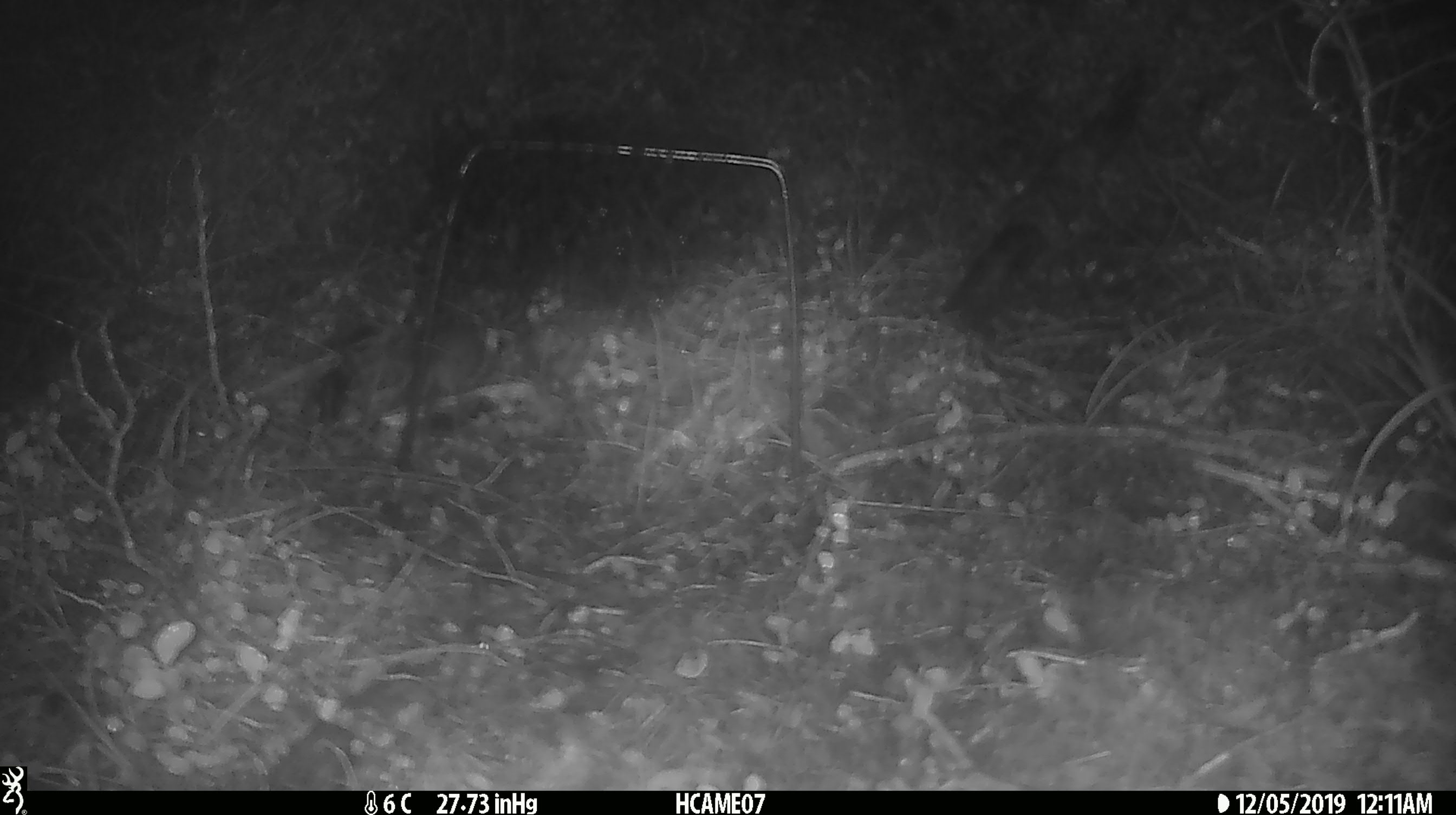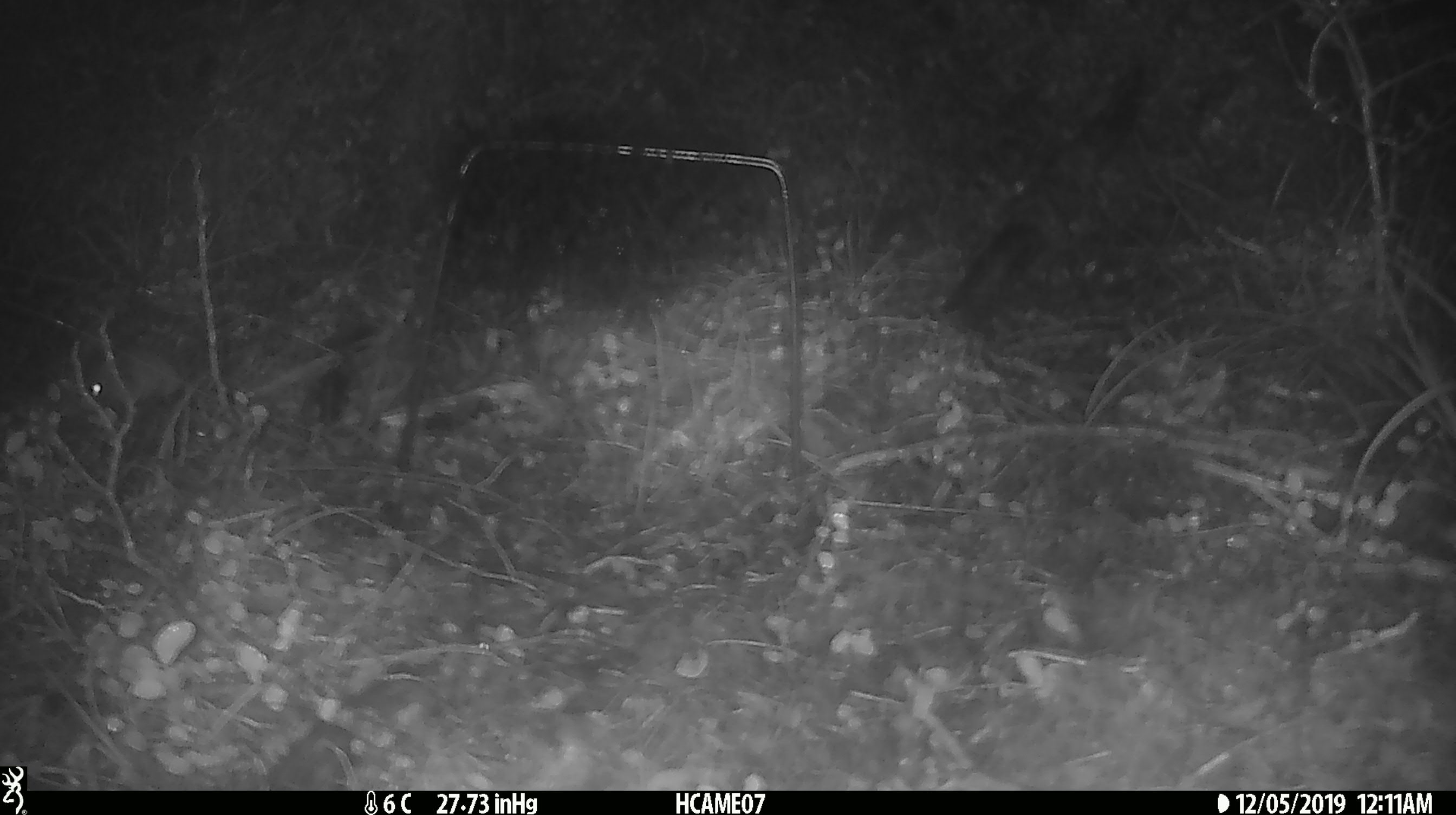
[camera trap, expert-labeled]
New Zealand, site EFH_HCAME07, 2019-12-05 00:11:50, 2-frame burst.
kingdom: Animalia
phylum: Chordata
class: Mammalia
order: Rodentia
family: Muridae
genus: Mus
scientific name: Mus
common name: mouse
Mouse (Mus).